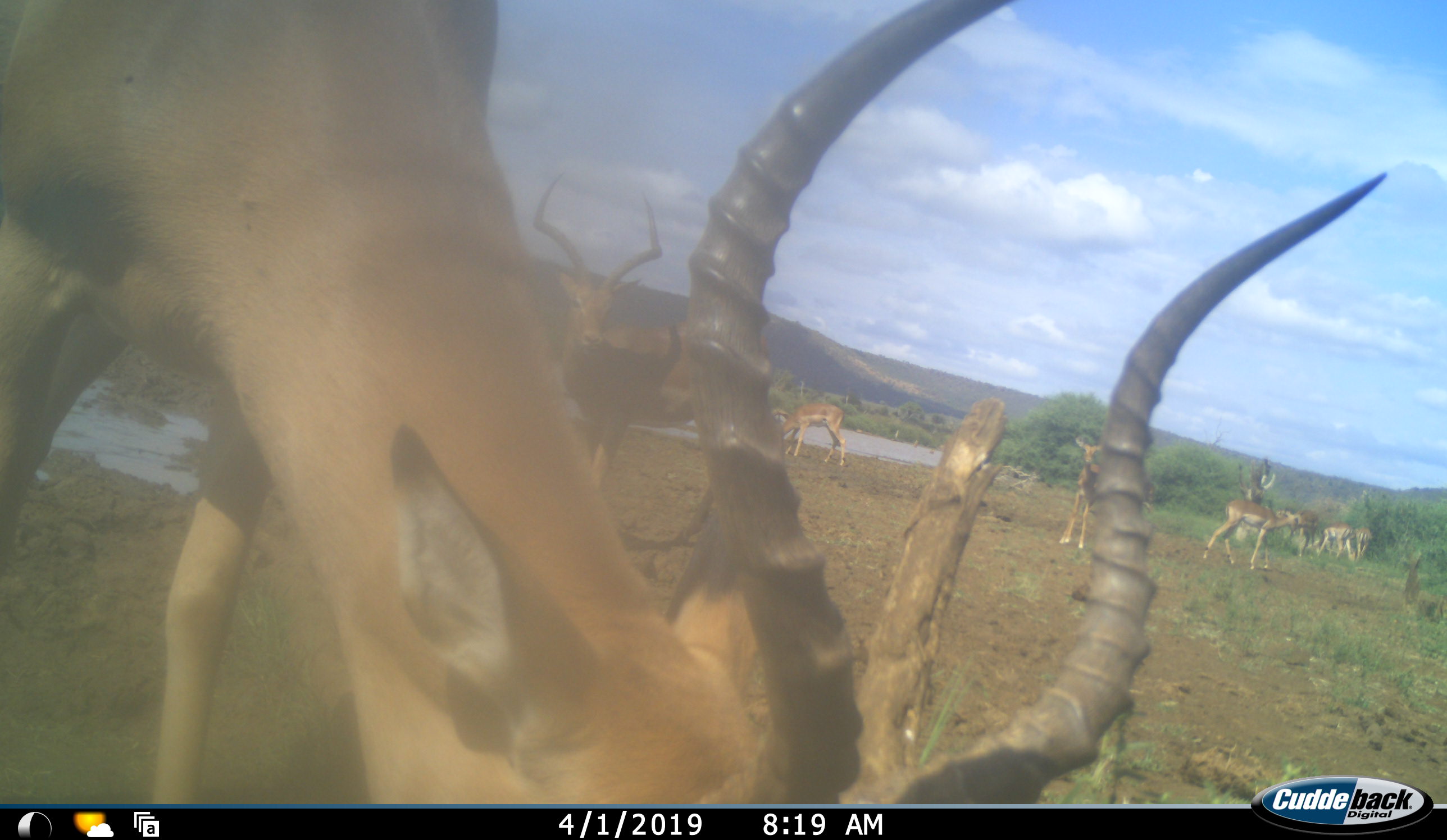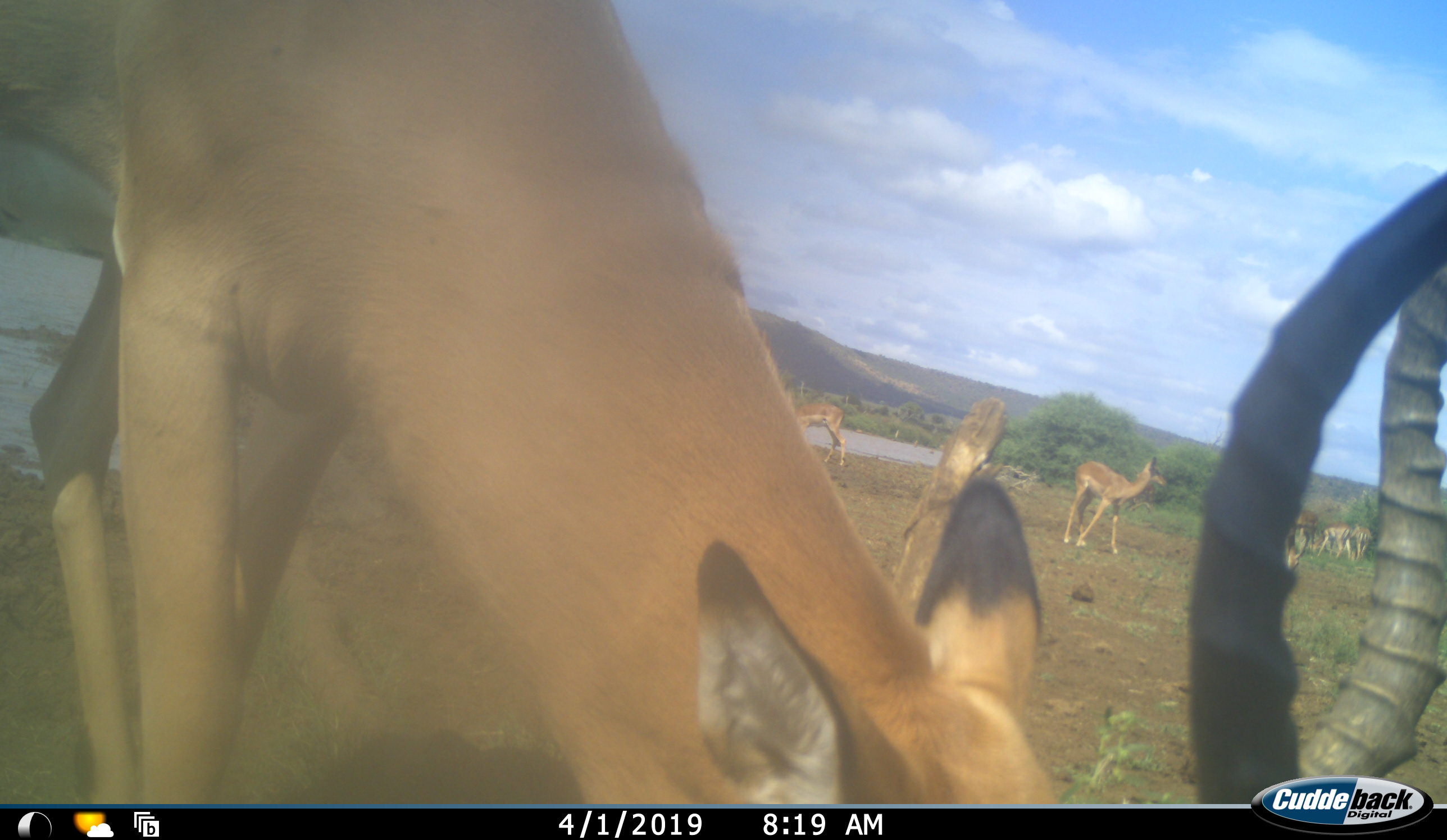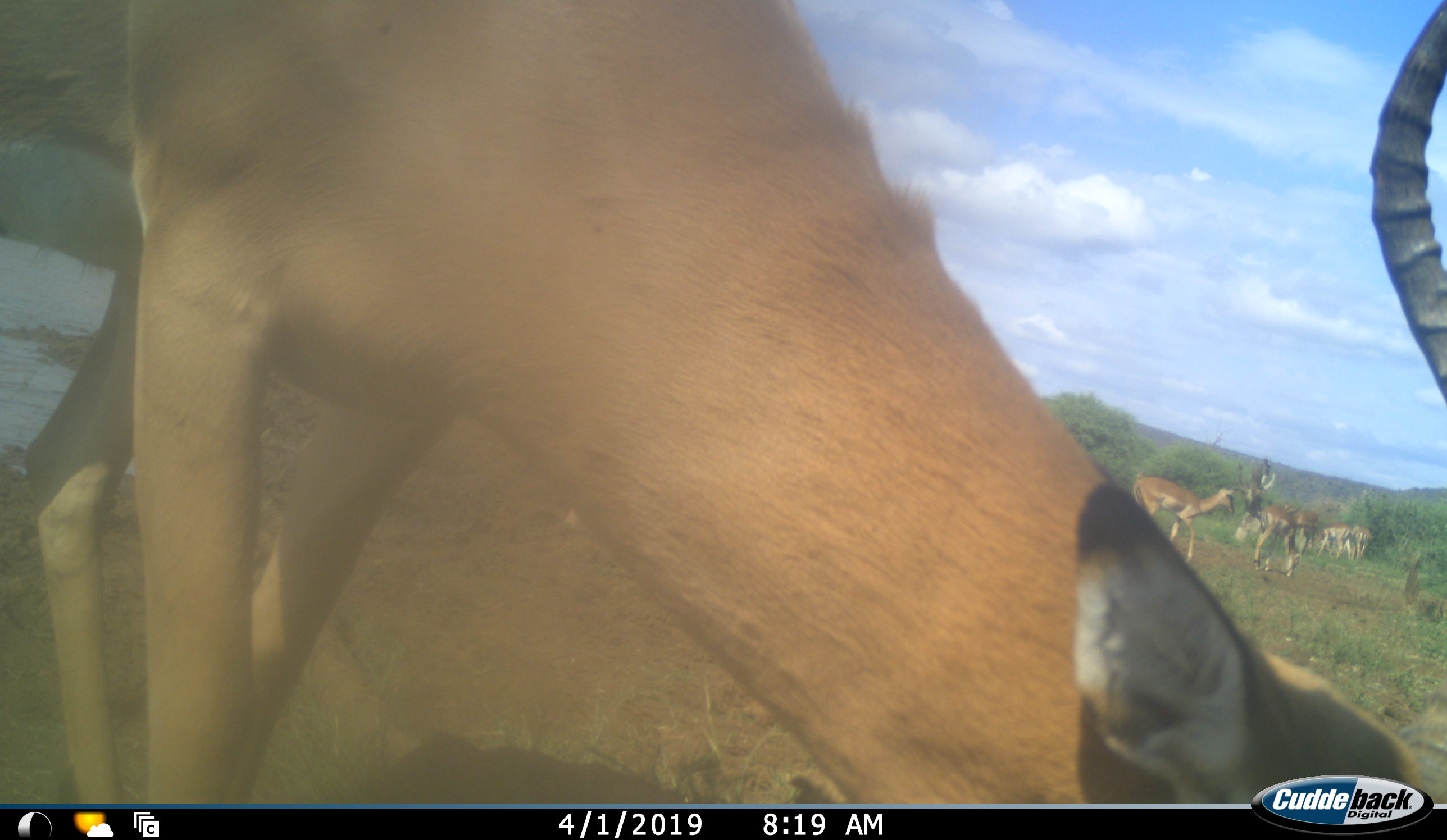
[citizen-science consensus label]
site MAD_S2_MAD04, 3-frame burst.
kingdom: Animalia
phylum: Chordata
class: Mammalia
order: Artiodactyla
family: Bovidae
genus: Aepyceros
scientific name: Aepyceros melampus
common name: impala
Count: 8.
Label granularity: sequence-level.